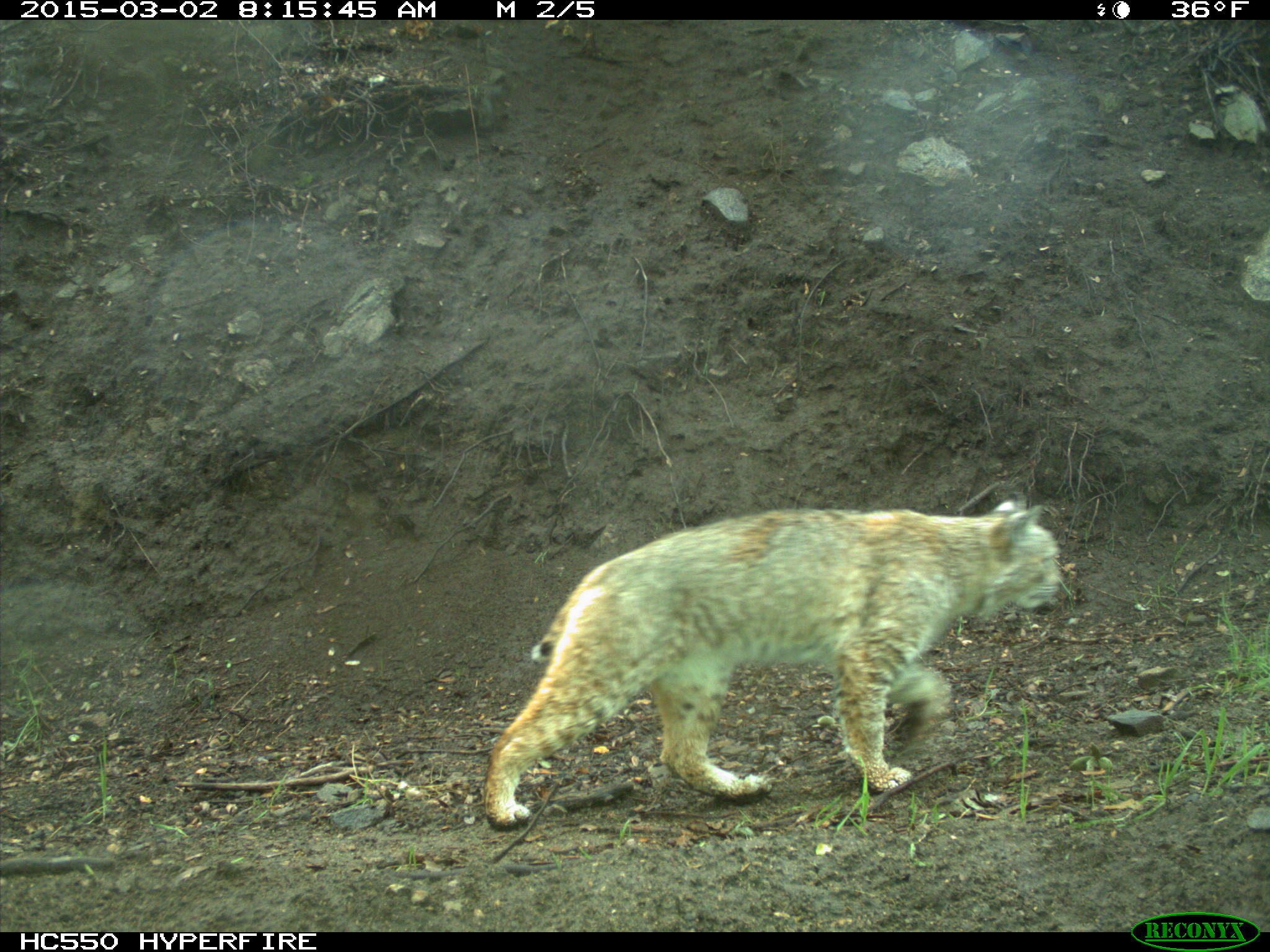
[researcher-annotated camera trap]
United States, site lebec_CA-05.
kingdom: Animalia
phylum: Chordata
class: Mammalia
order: Carnivora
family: Felidae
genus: Lynx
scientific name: Lynx rufus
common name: bobcat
Lynx rufus (bobcat).